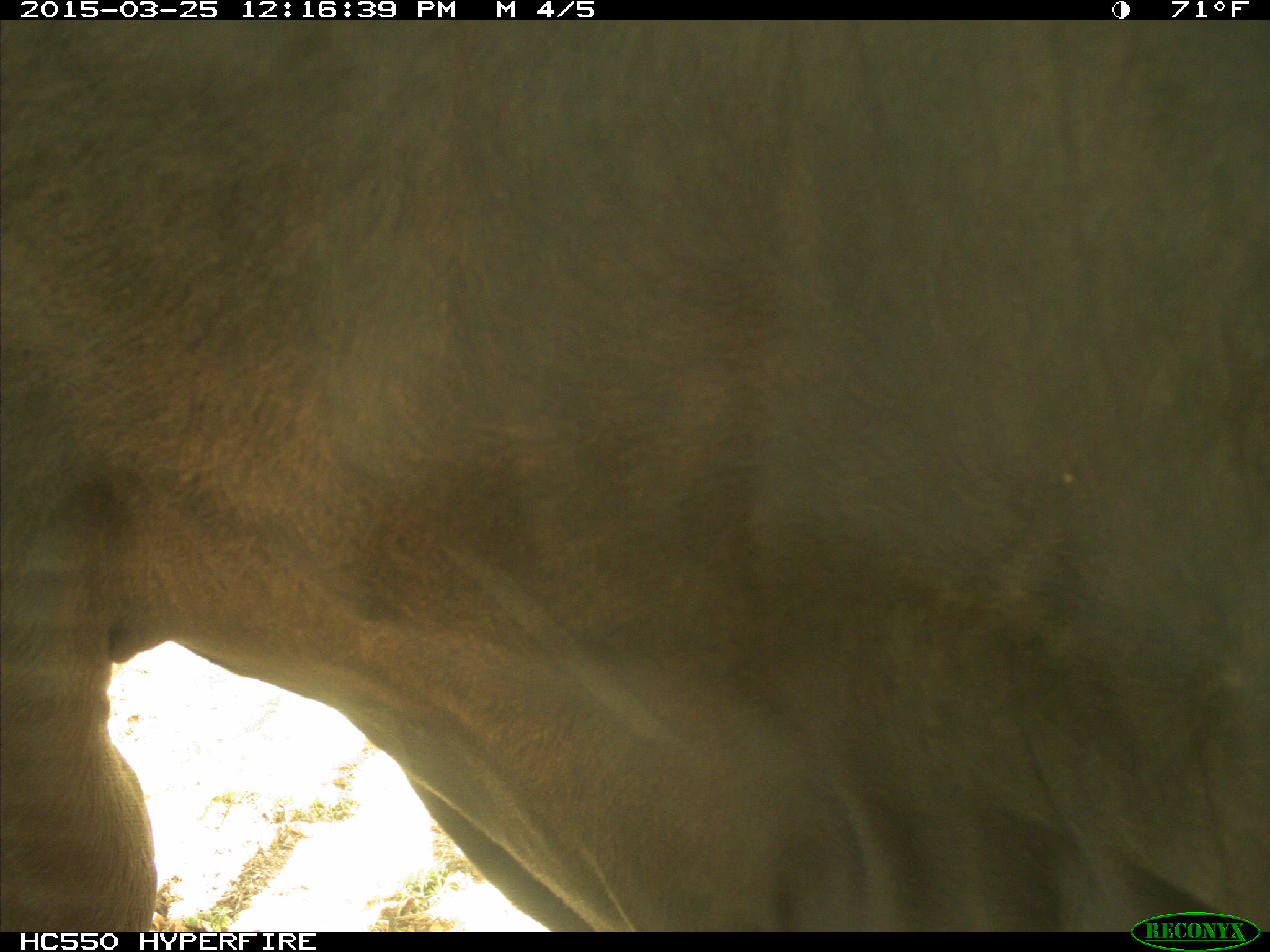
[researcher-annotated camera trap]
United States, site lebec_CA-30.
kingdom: Animalia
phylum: Chordata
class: Mammalia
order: Artiodactyla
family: Bovidae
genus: Bos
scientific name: Bos taurus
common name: domestic cow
Bos taurus (domestic cow).